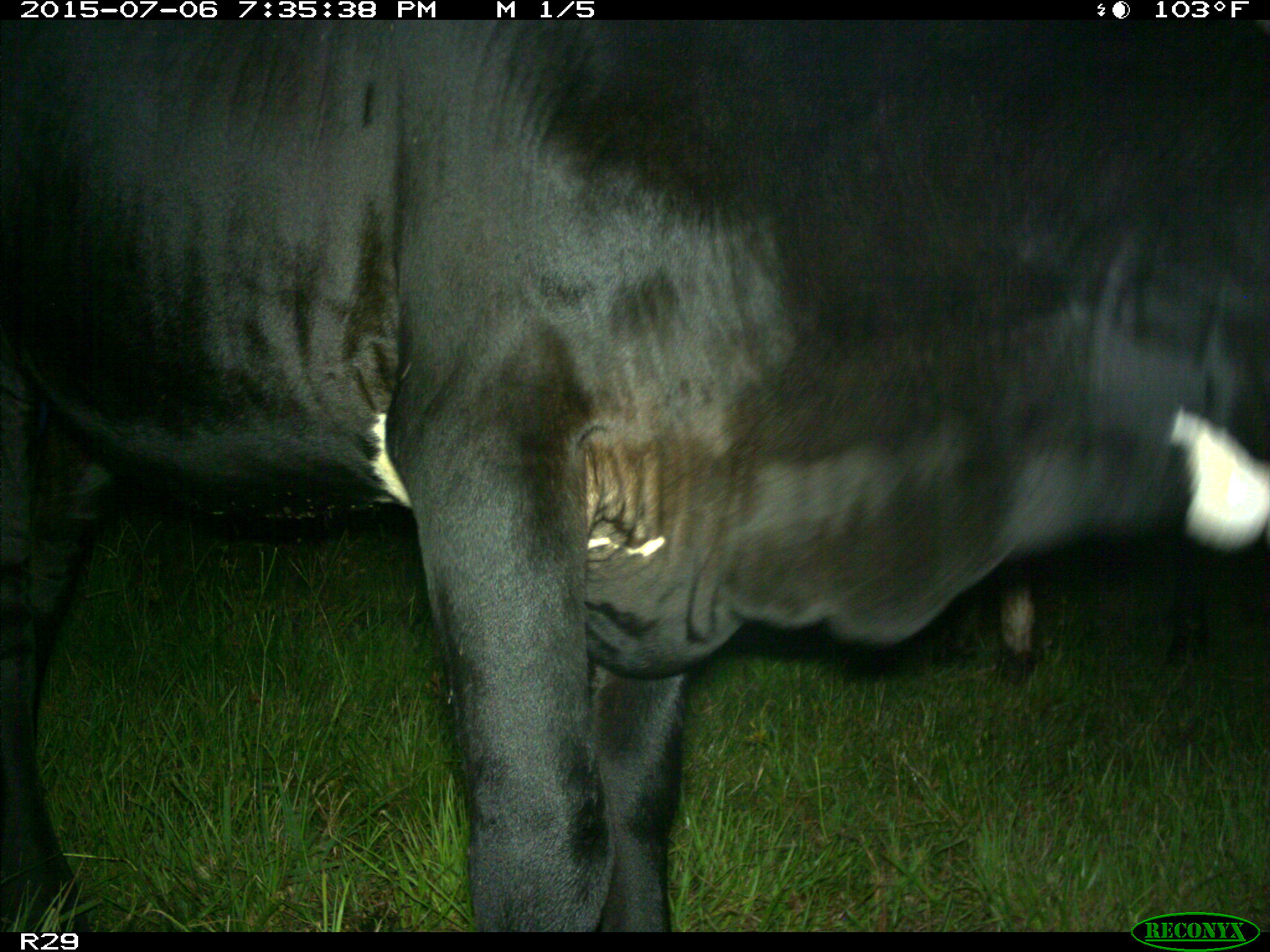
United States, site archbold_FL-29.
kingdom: Animalia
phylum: Chordata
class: Mammalia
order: Artiodactyla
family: Bovidae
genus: Bos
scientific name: Bos taurus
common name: domestic cow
Bos taurus (domestic cow).